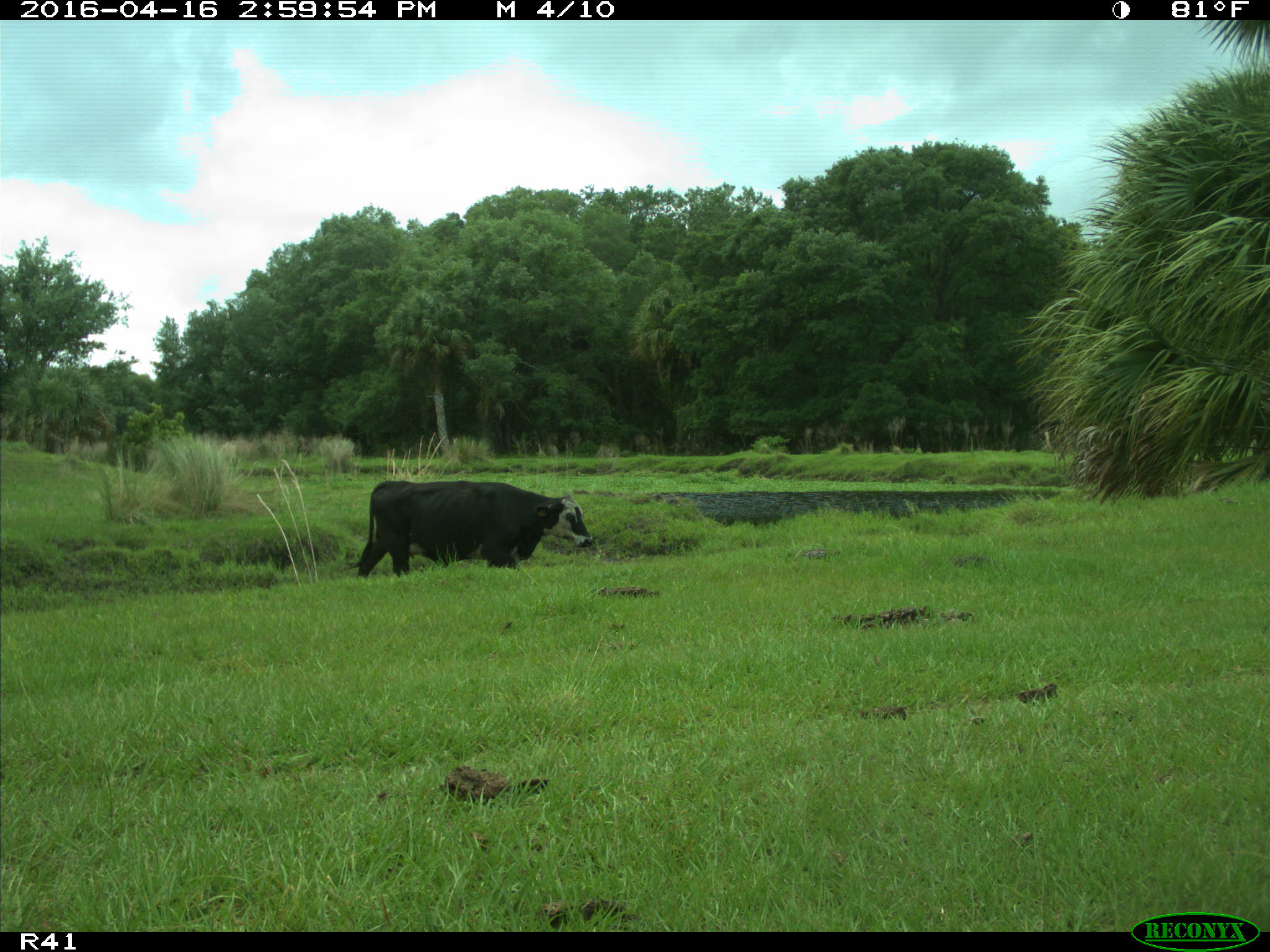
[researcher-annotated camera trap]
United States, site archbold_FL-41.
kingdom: Animalia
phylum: Chordata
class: Mammalia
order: Artiodactyla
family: Bovidae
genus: Bos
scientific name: Bos taurus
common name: domestic cow